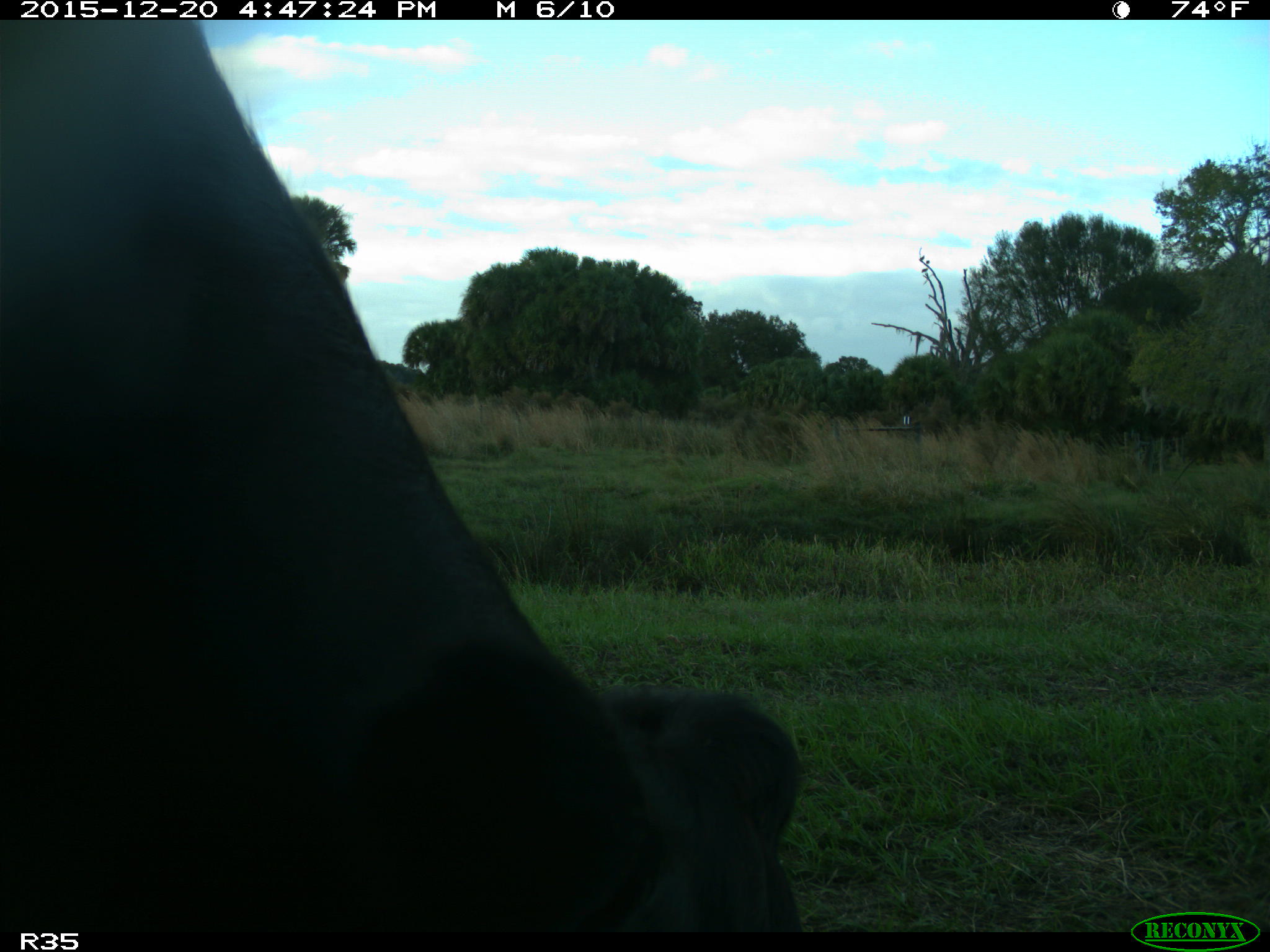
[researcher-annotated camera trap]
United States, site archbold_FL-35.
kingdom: Animalia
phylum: Chordata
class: Mammalia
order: Artiodactyla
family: Bovidae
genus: Bos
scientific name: Bos taurus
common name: domestic cow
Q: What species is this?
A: Bos taurus (domestic cow).